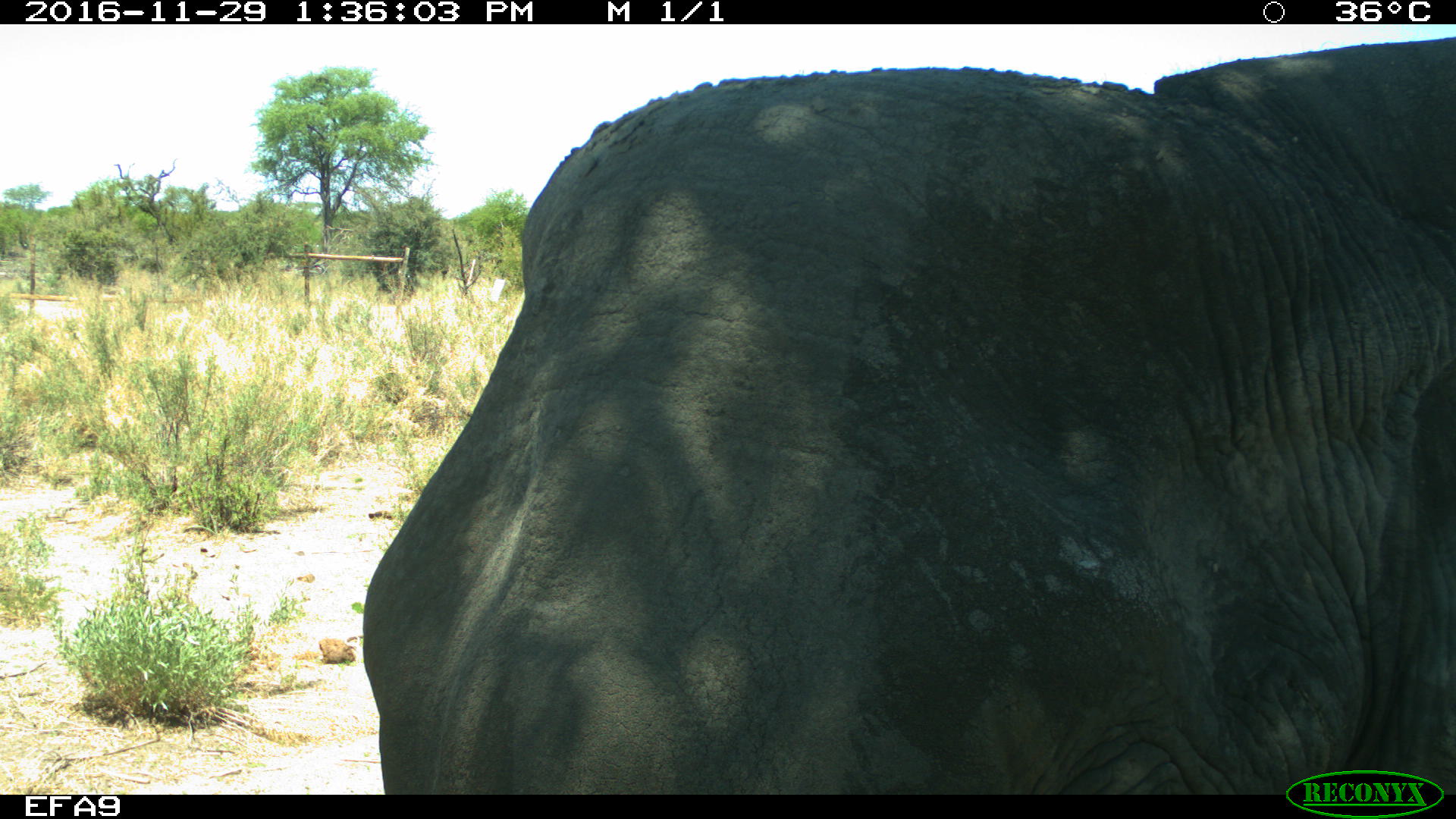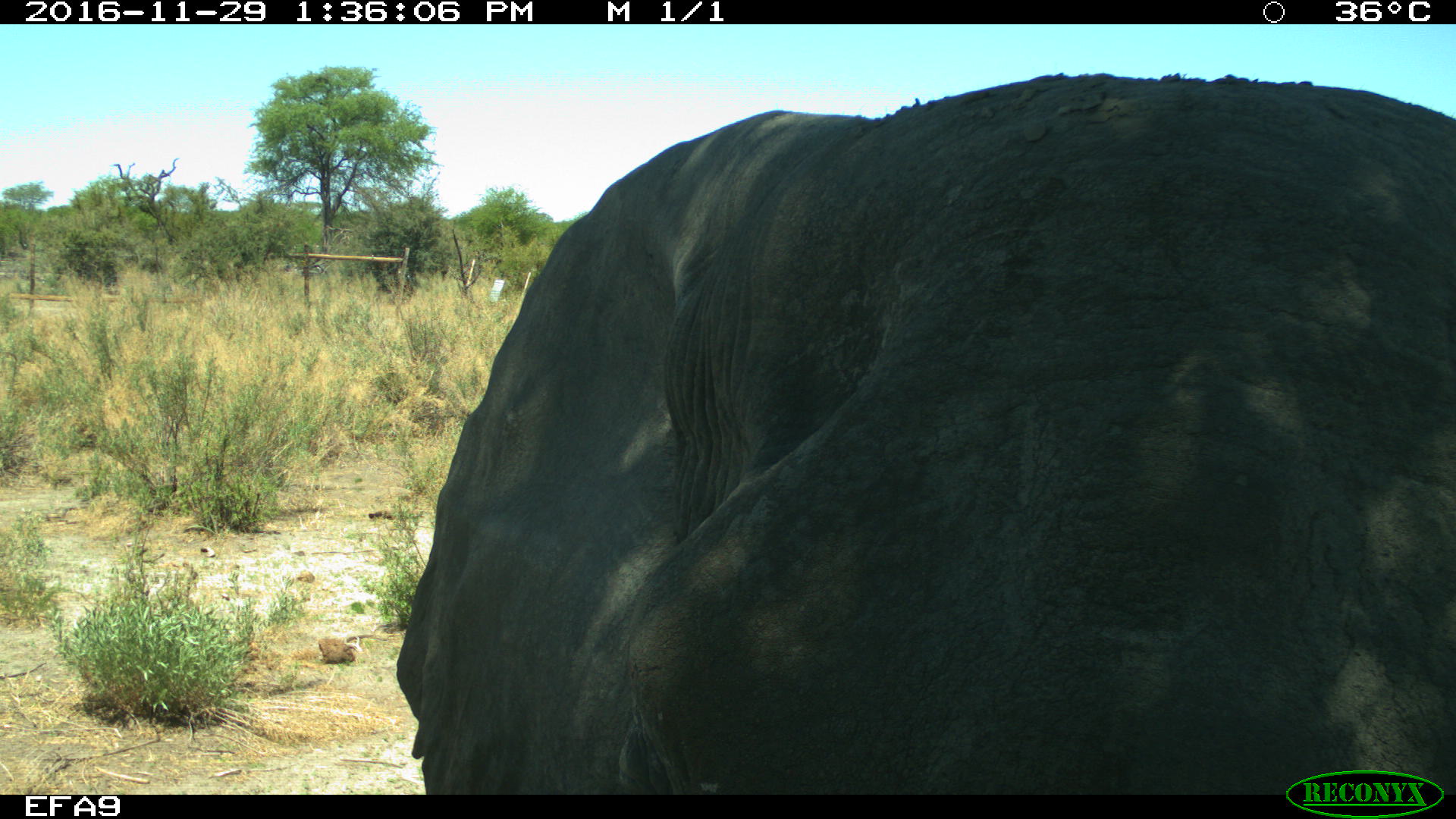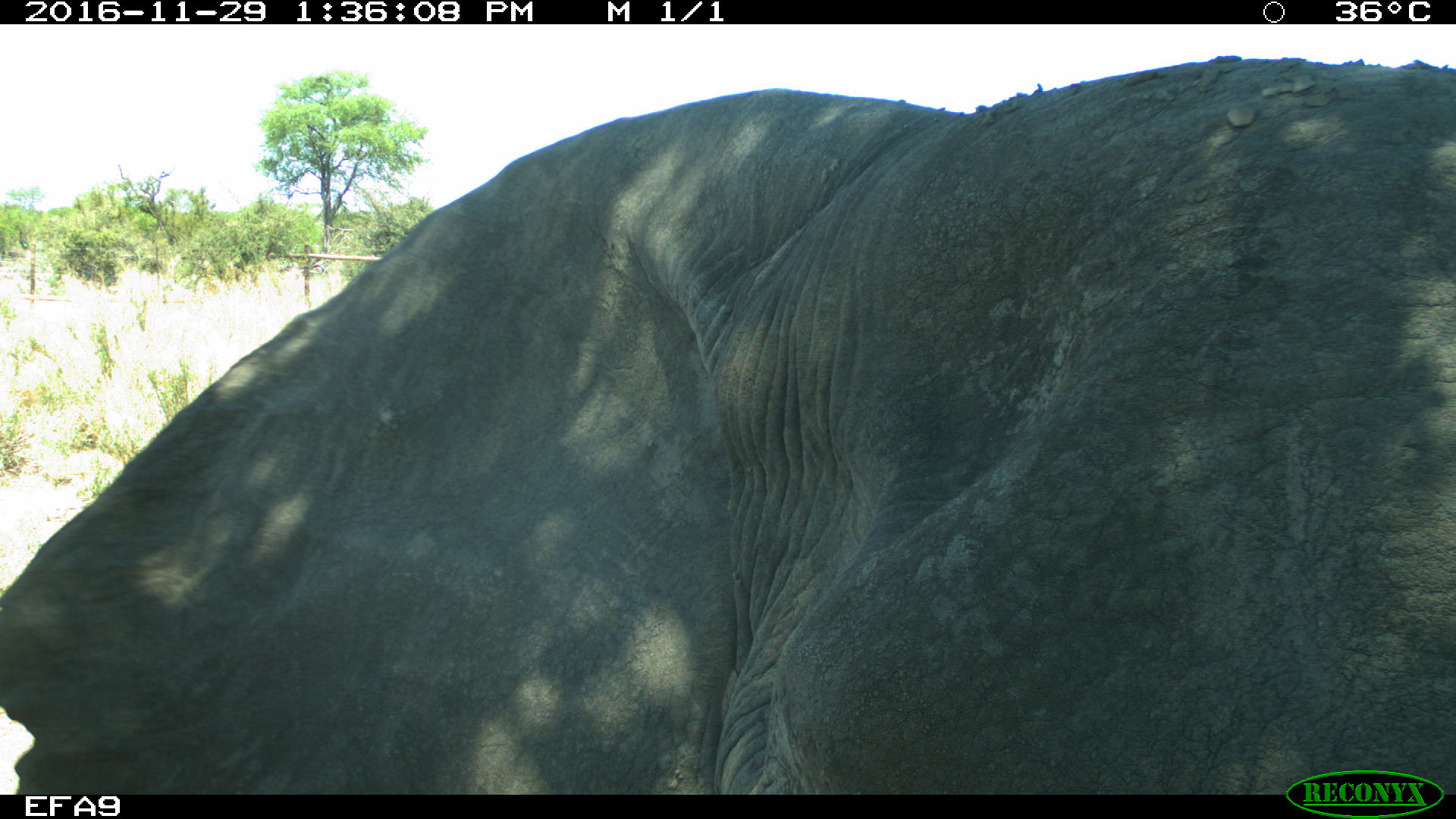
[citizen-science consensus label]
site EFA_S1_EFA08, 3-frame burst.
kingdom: Animalia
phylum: Chordata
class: Mammalia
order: Proboscidea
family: Elephantidae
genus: Loxodonta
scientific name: Loxodonta africana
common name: african bush elephant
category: elephant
Elephant (african bush elephant) (Loxodonta africana), count 1. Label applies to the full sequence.